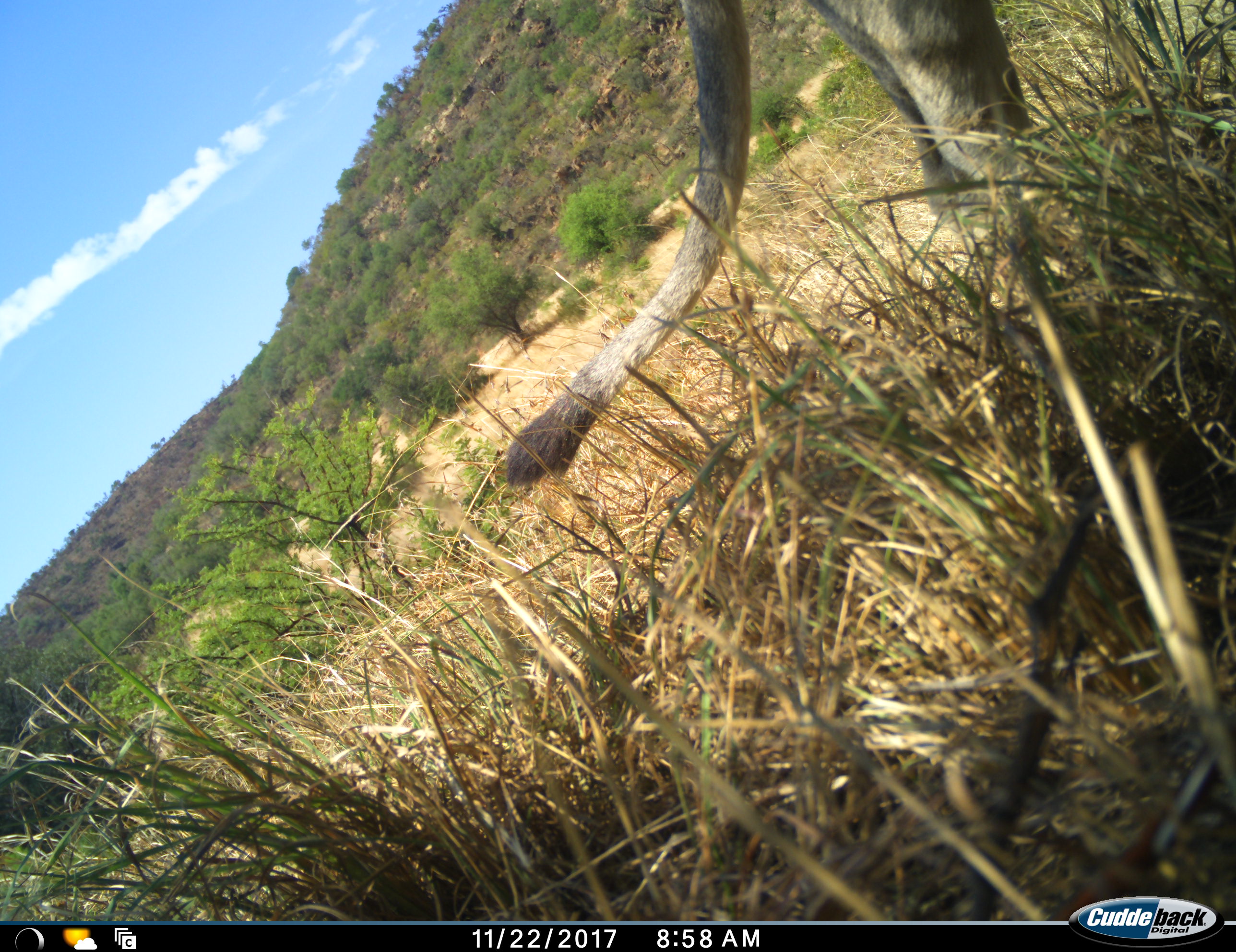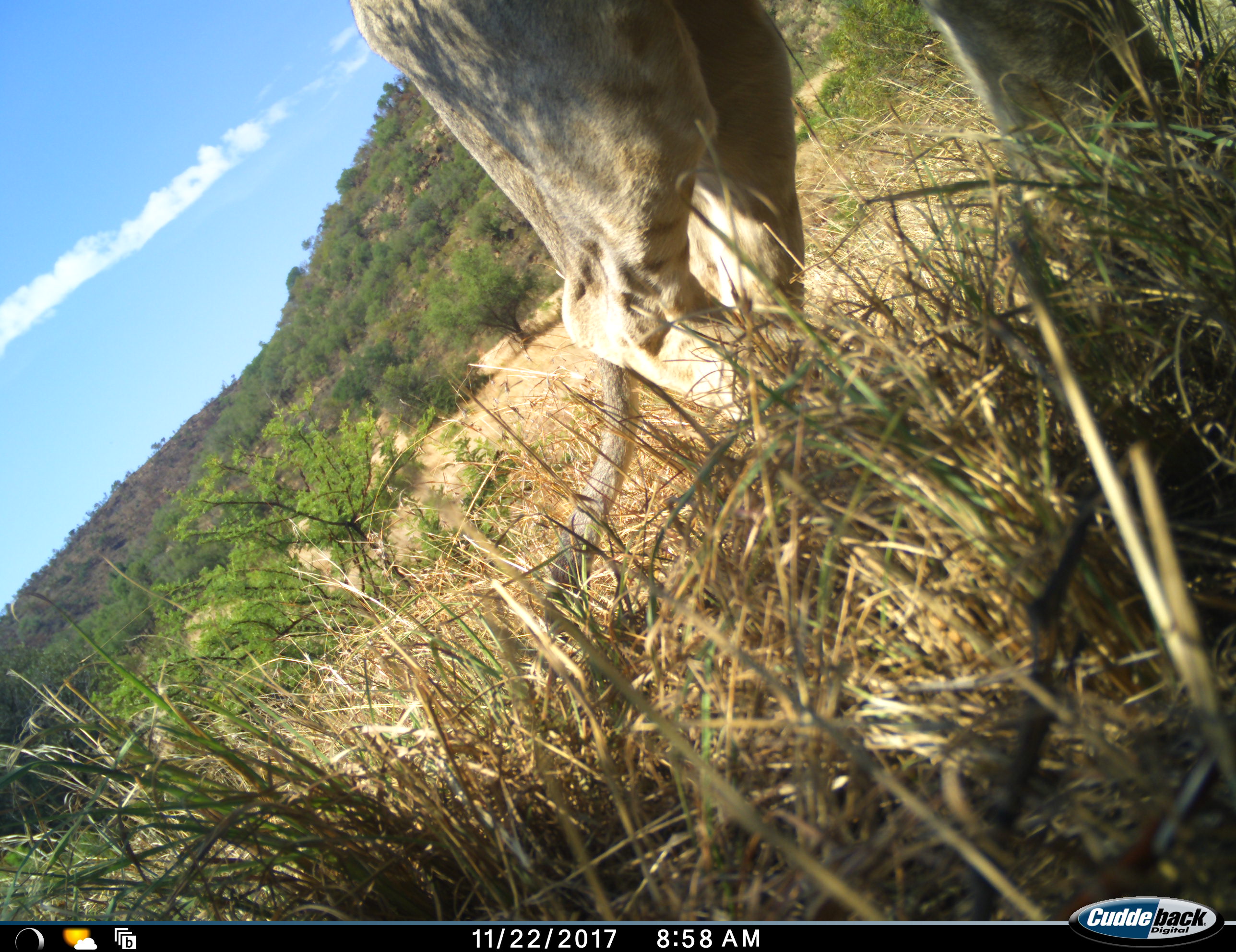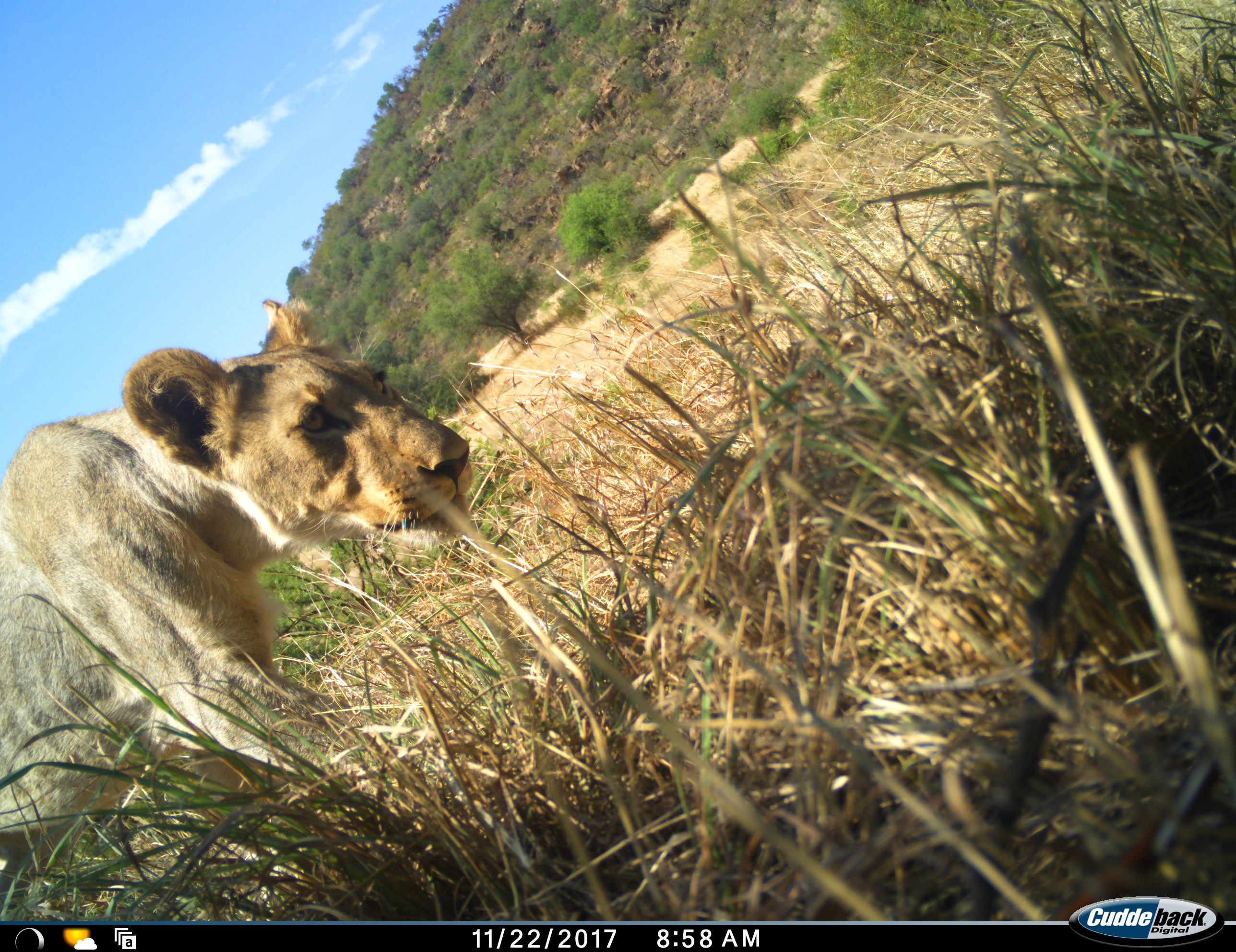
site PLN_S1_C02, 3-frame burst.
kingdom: Animalia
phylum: Chordata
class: Mammalia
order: Carnivora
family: Felidae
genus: Panthera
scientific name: Panthera leo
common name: lion female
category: lionfemale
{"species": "lionfemale (lion female) (Panthera leo)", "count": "1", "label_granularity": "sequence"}